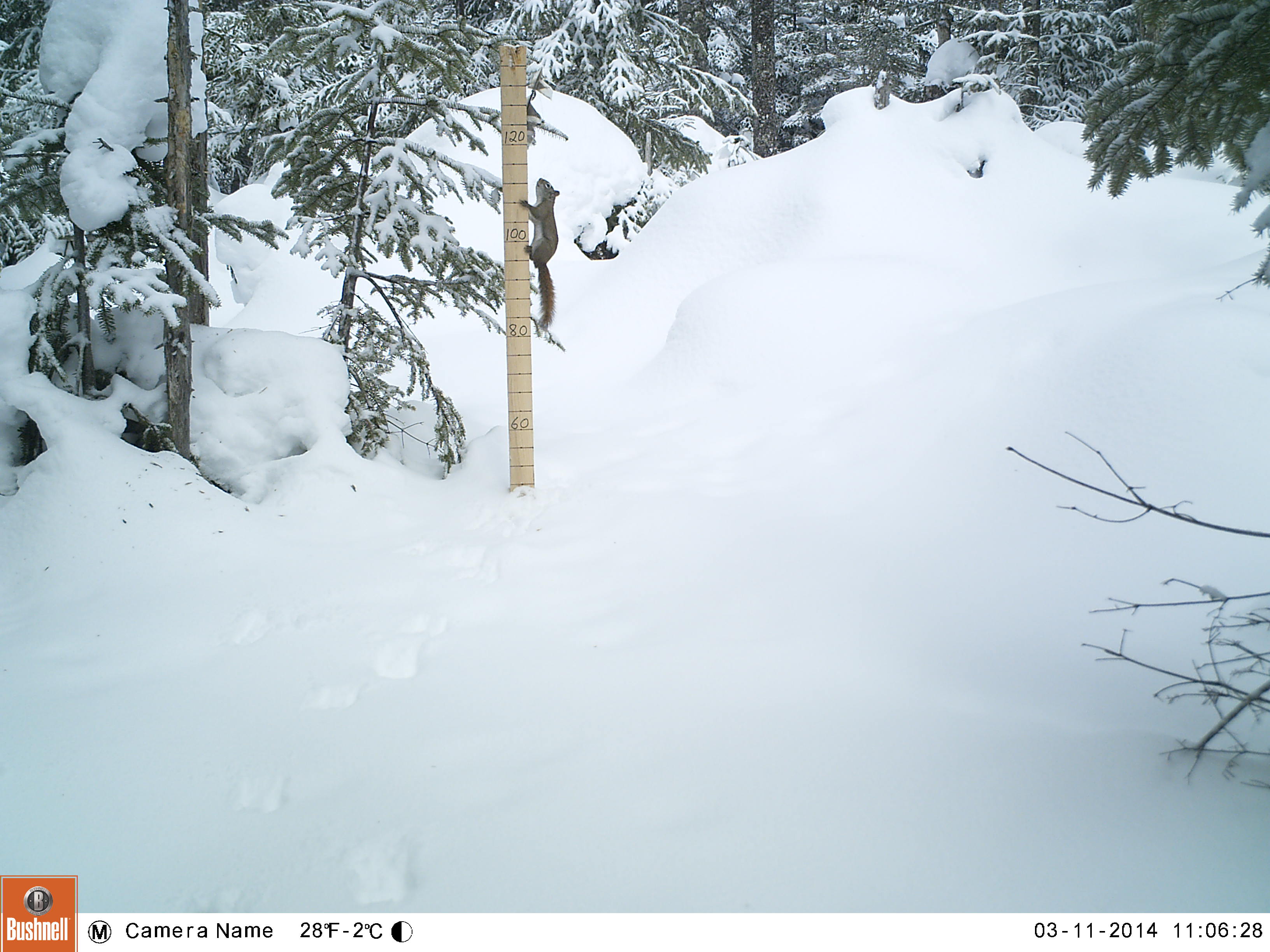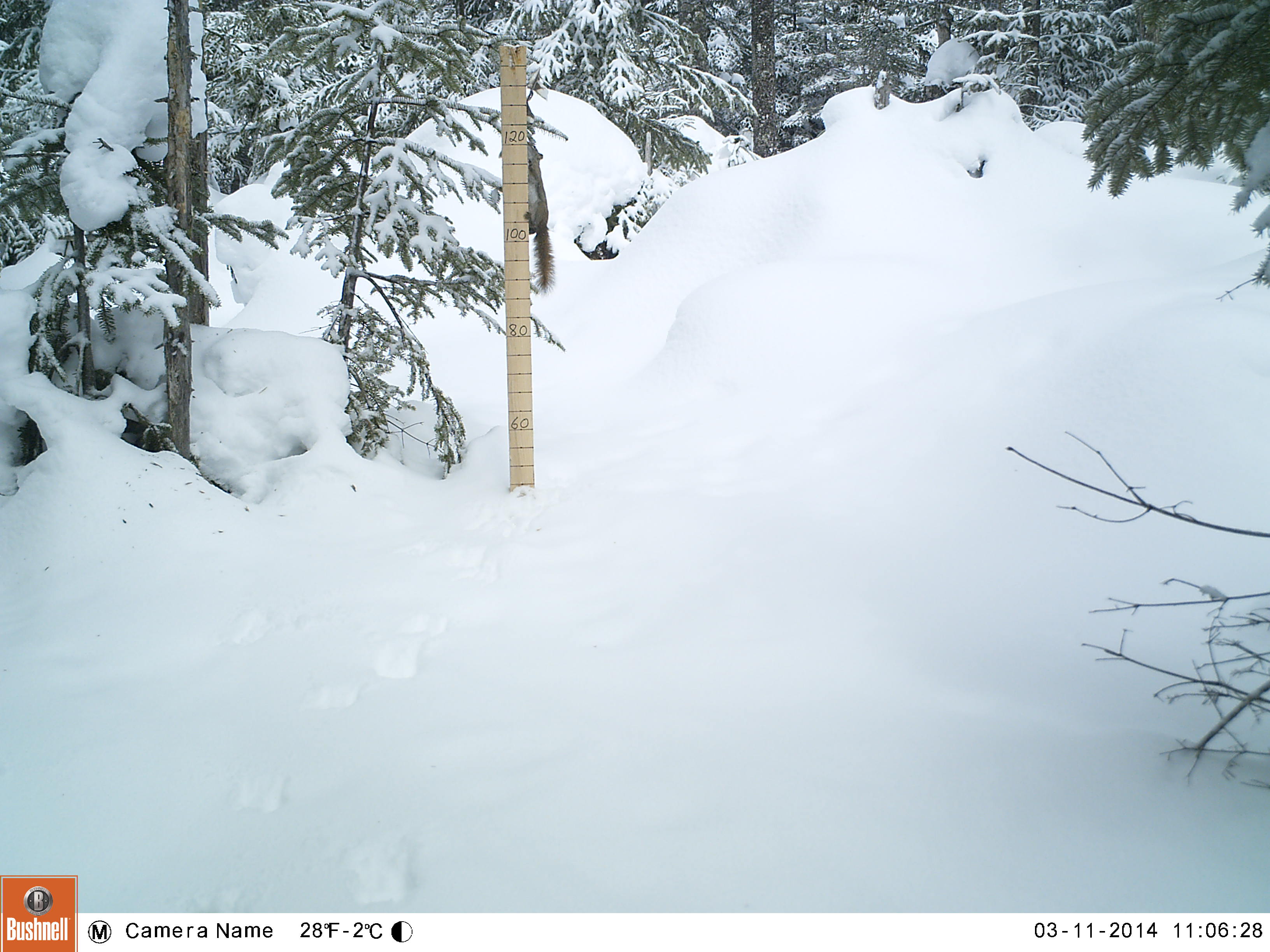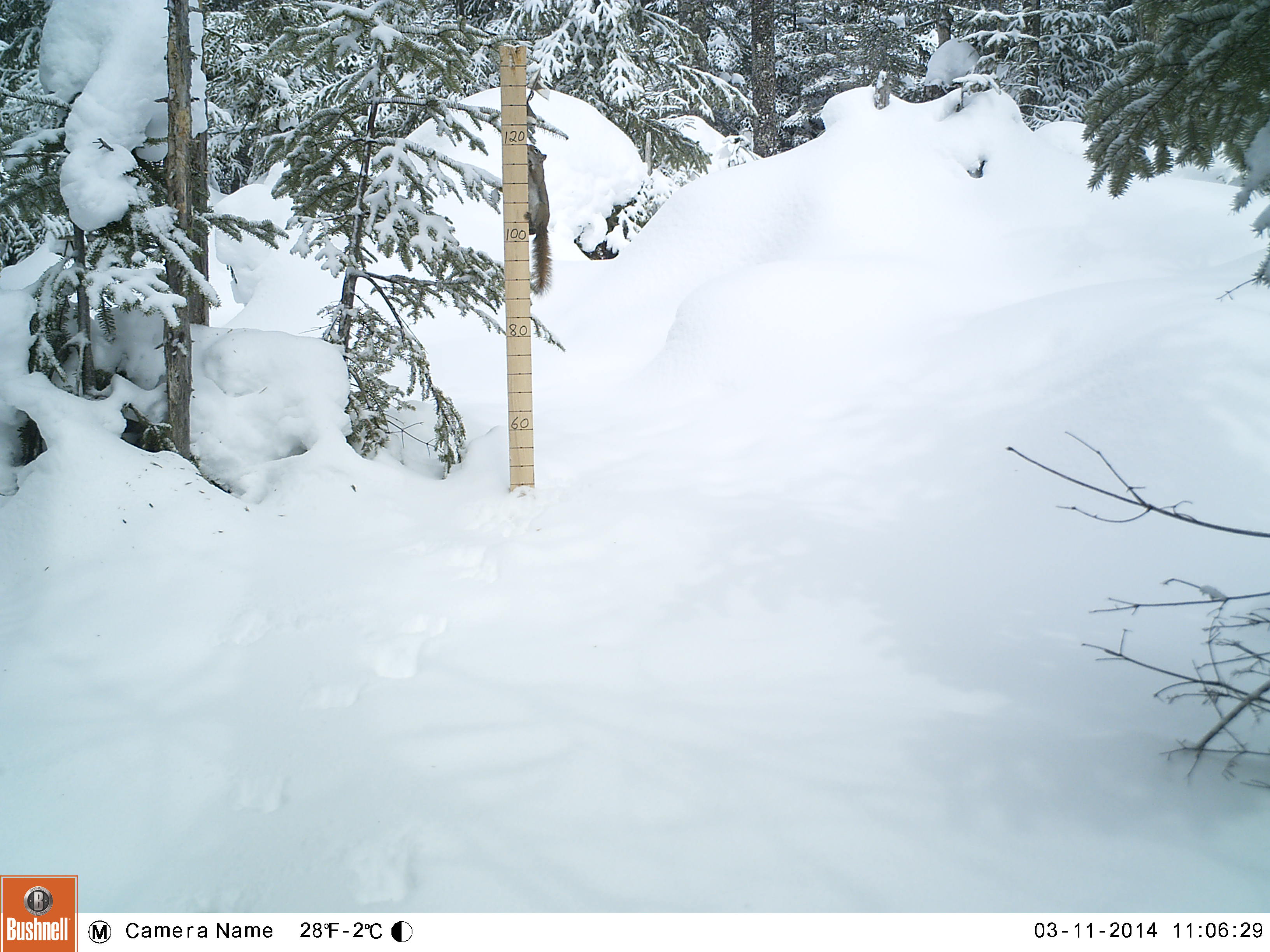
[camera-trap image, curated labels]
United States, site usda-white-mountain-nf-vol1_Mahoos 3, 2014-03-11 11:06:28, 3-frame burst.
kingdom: Animalia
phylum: Chordata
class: Mammalia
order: Rodentia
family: Sciuridae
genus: Tamiasciurus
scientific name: Tamiasciurus hudsonicus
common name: red squirrel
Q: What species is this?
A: Red squirrel (Tamiasciurus hudsonicus).